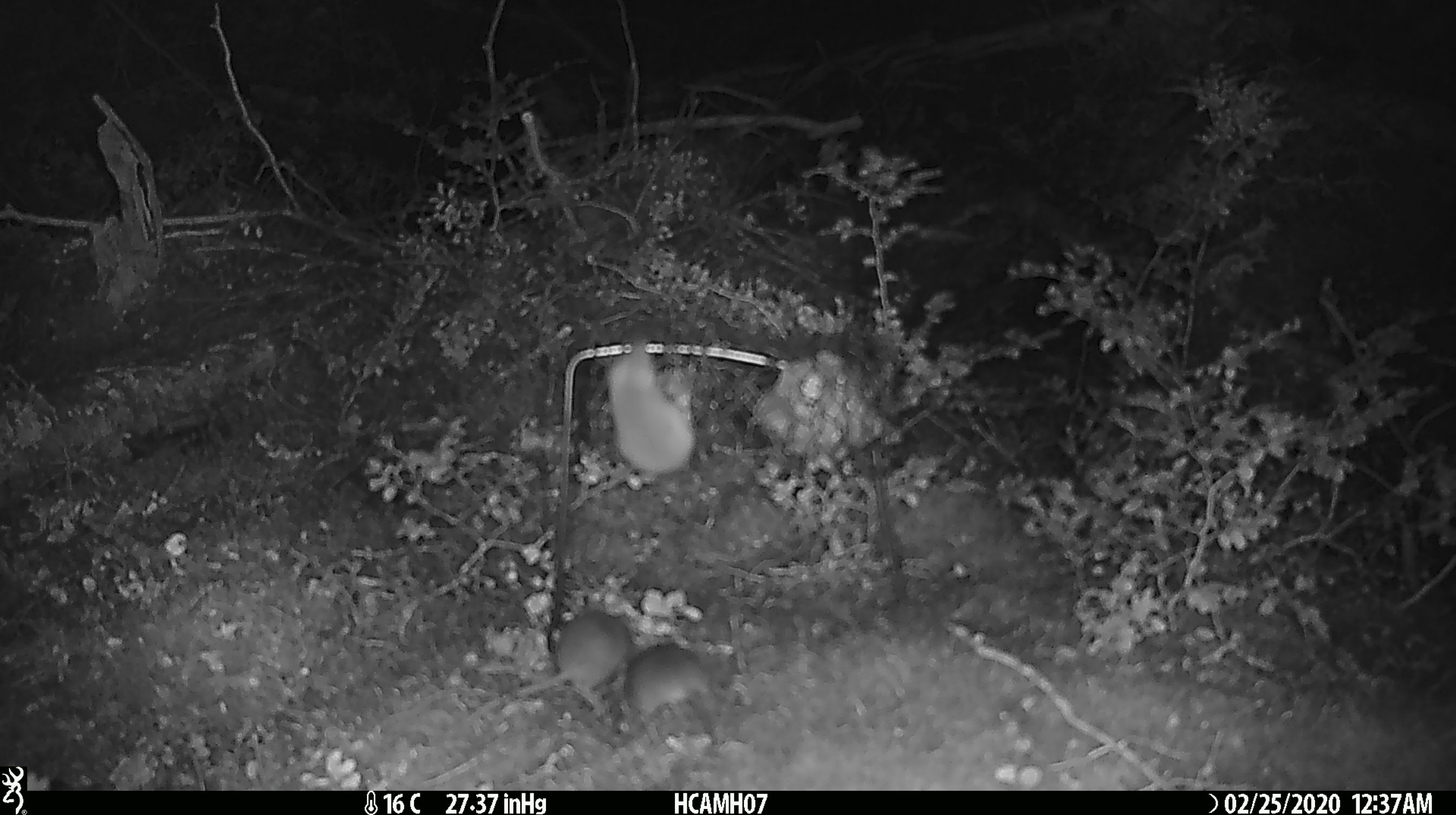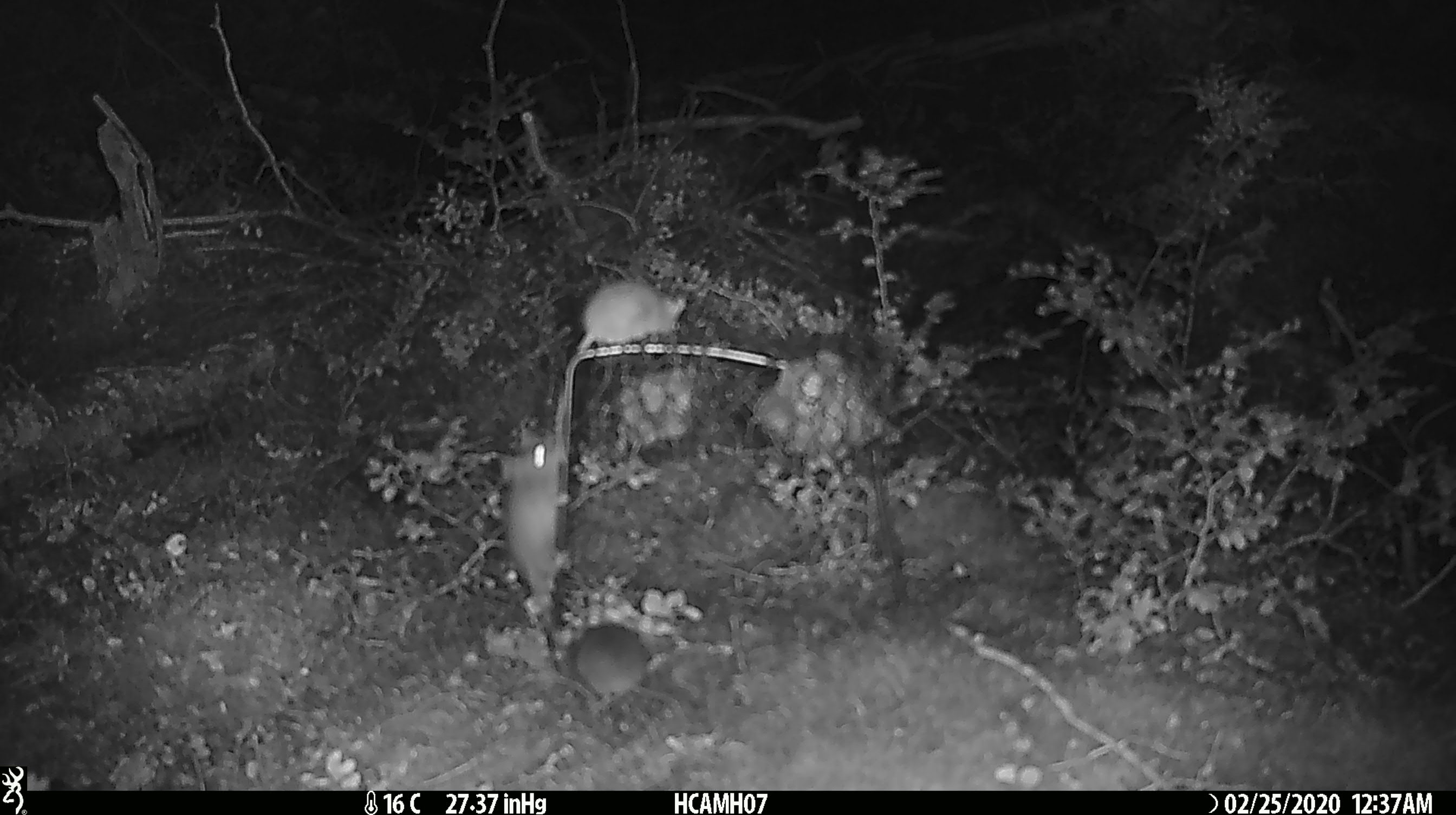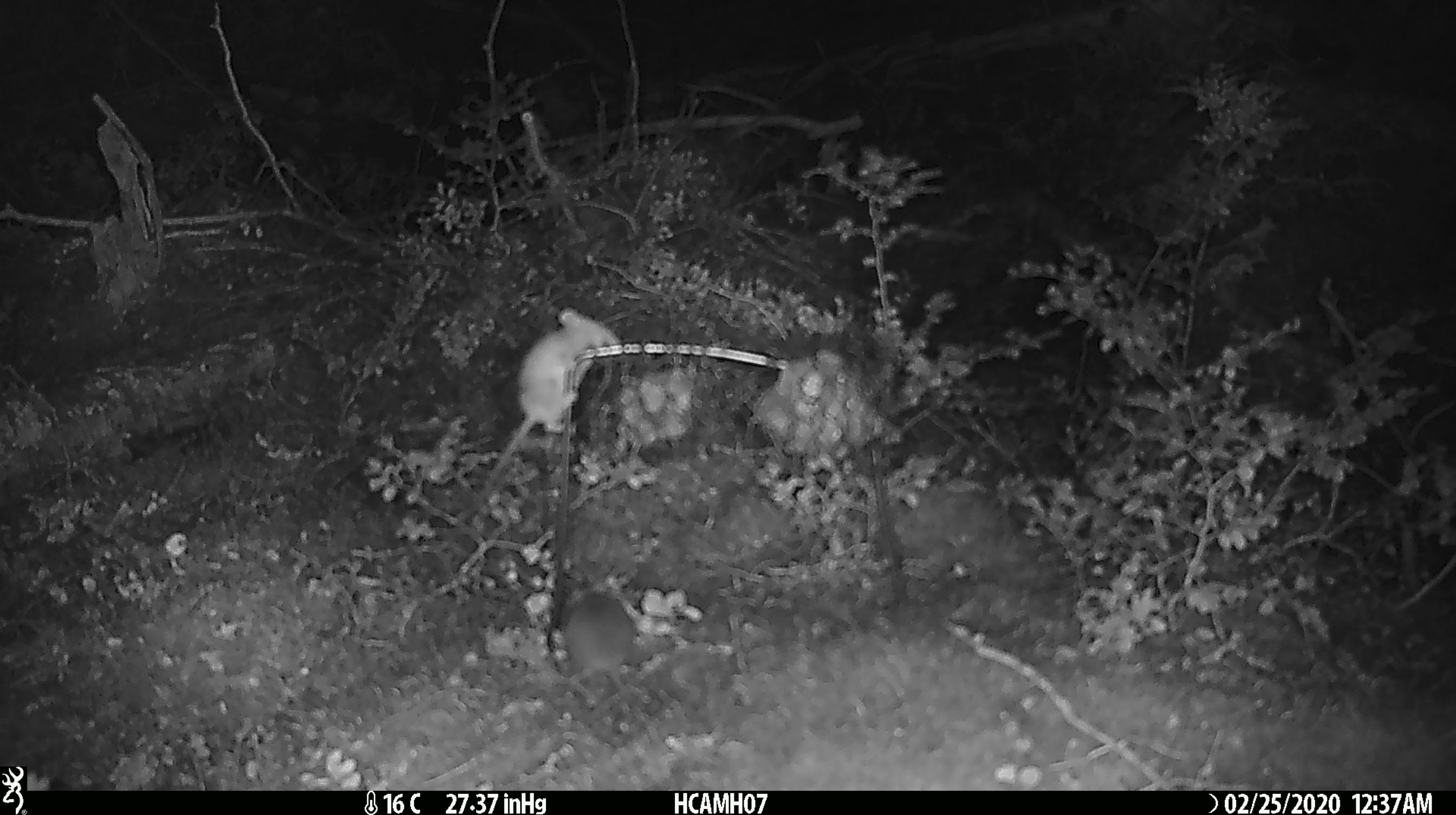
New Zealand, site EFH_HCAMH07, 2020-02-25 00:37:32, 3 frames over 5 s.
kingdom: Animalia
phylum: Chordata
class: Mammalia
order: Rodentia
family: Muridae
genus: Mus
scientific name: Mus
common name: mouse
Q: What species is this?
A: Mouse (Mus).